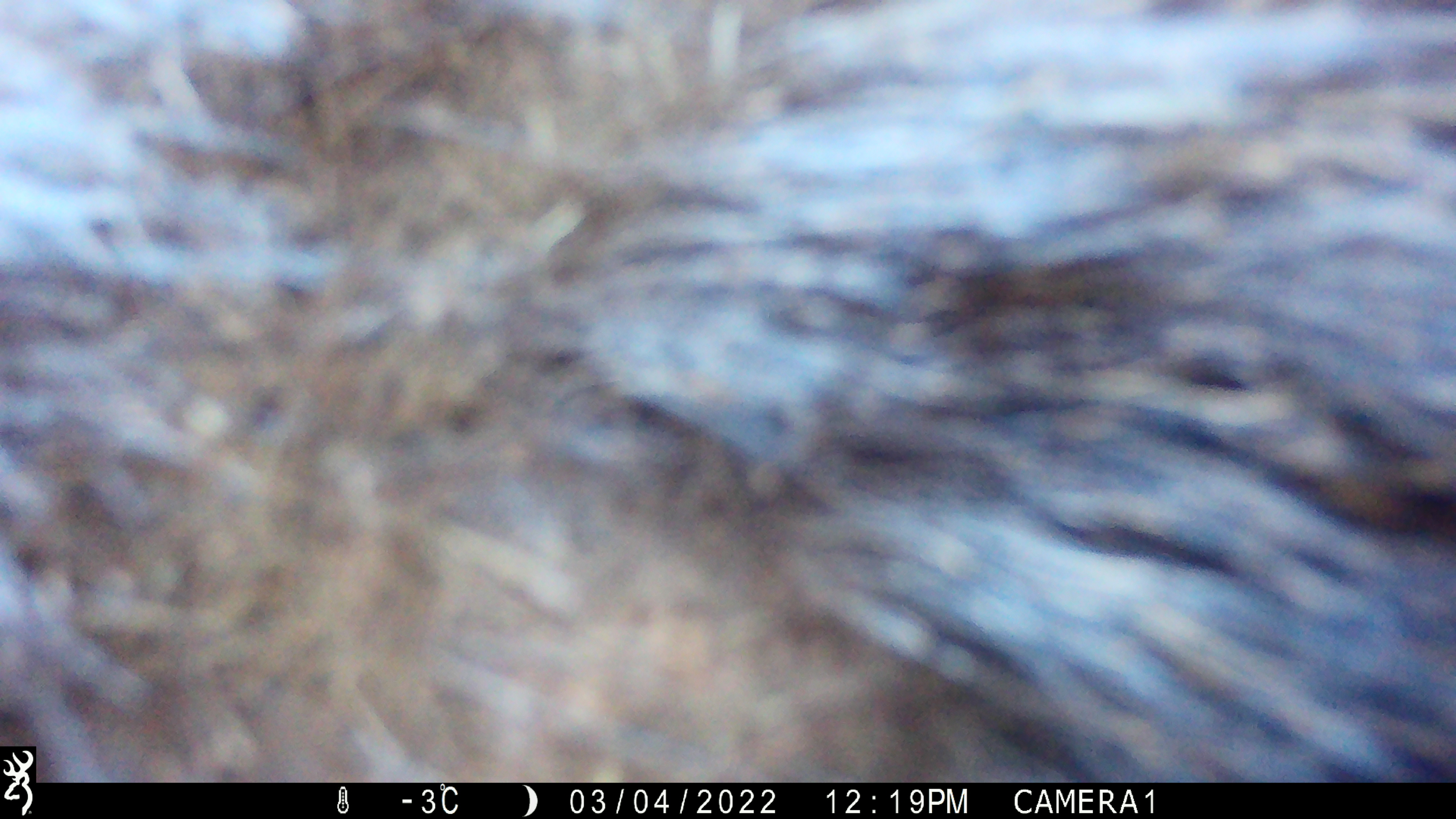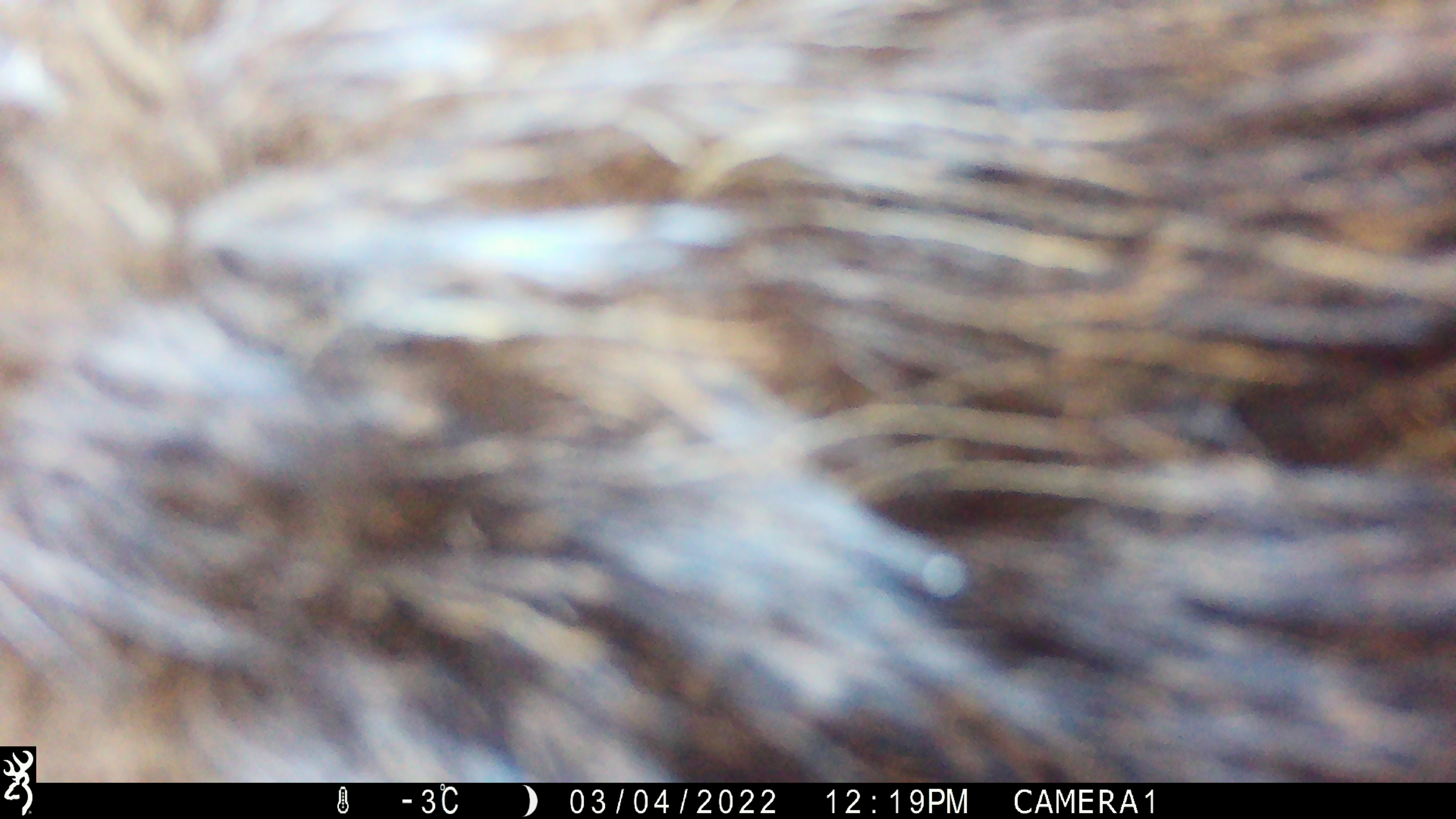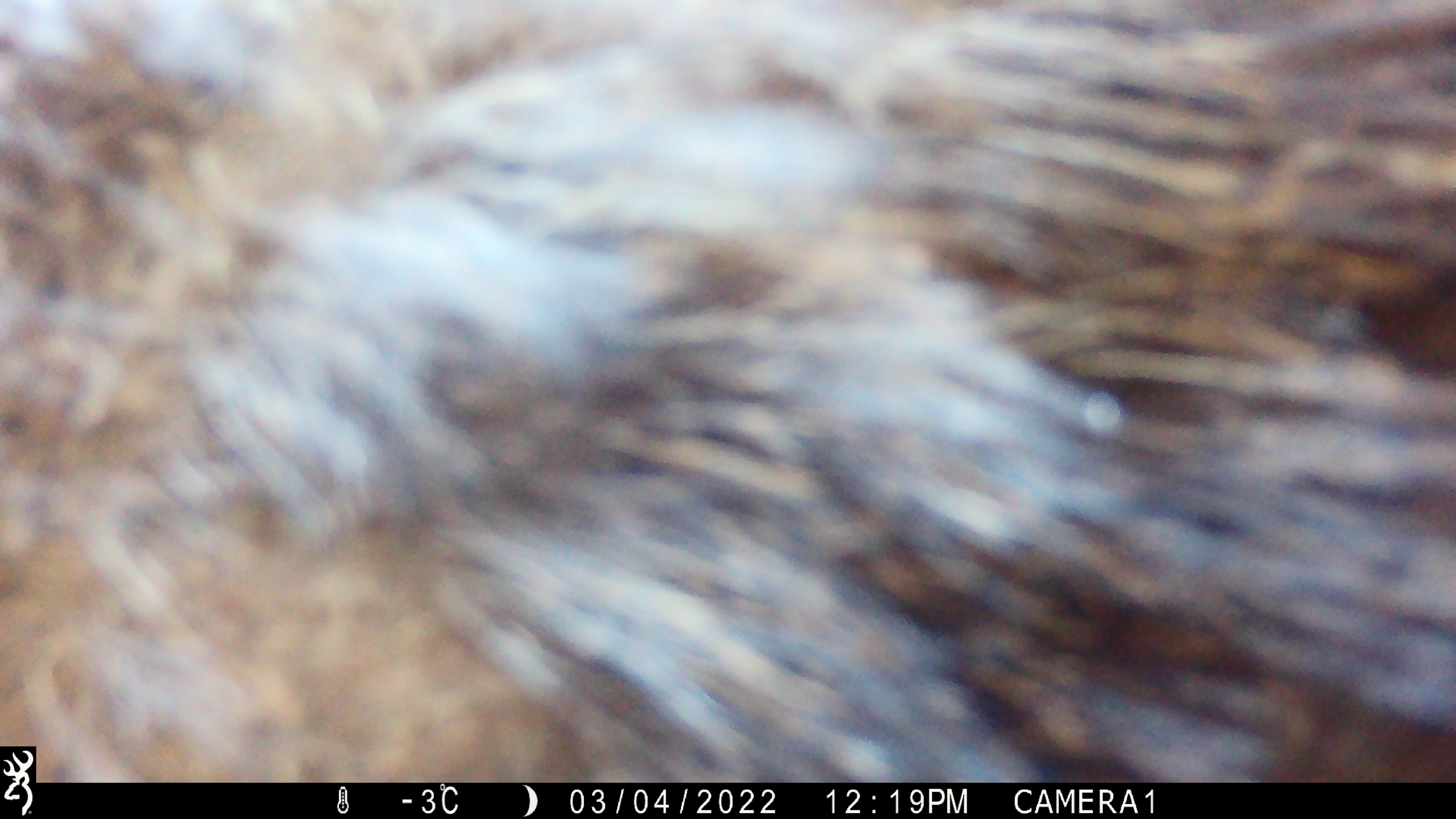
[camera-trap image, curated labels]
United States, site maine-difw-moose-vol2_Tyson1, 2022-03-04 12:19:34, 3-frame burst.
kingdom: Animalia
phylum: Chordata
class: Mammalia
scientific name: Mammalia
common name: mammal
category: mammal sp.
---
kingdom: Animalia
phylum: Chordata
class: Mammalia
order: Artiodactyla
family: Cervidae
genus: Alces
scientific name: Alces alces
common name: moose